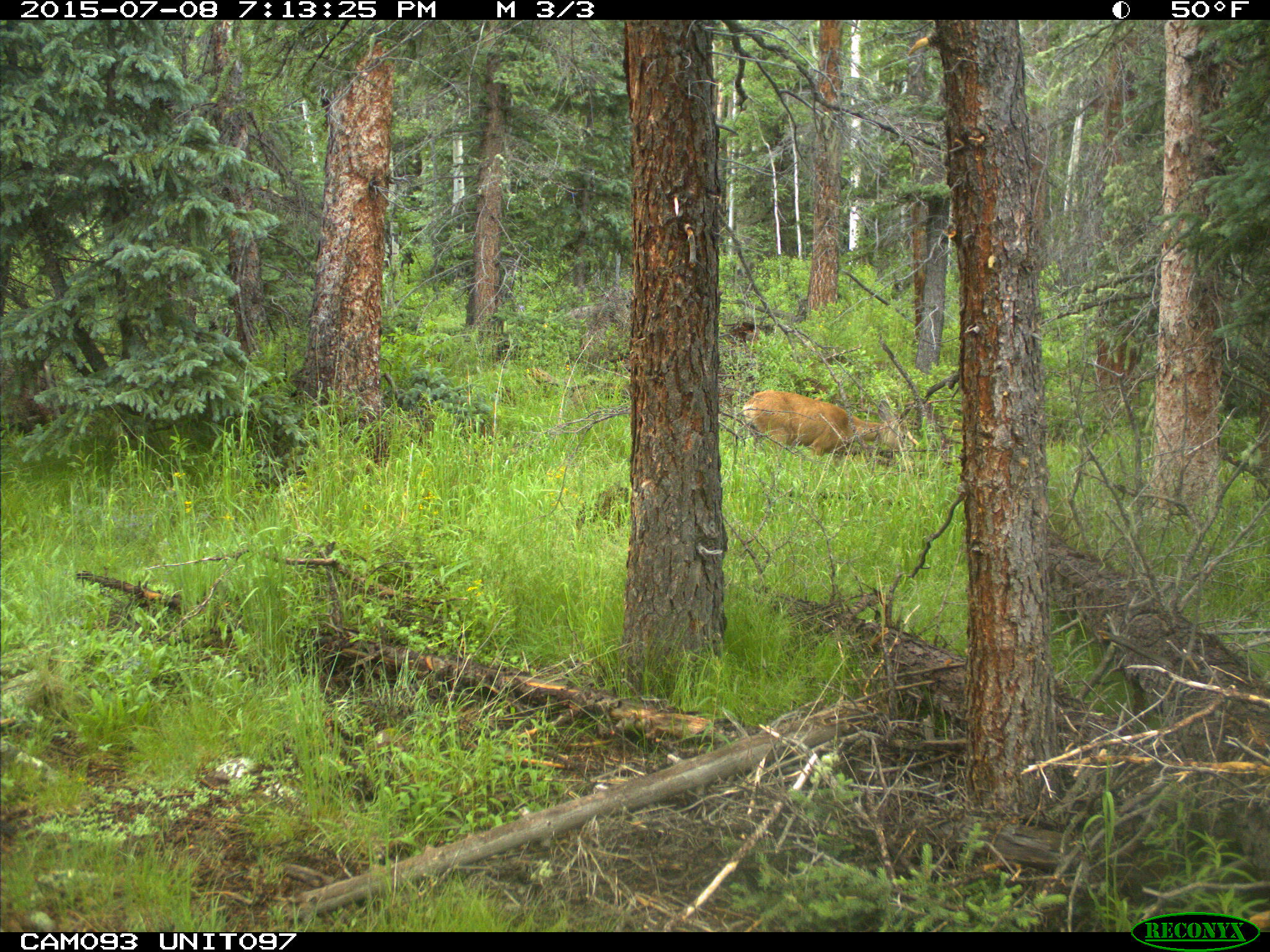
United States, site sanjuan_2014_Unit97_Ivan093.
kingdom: Animalia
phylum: Chordata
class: Mammalia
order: Artiodactyla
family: Cervidae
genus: Odocoileus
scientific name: Odocoileus hemionus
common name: mule deer